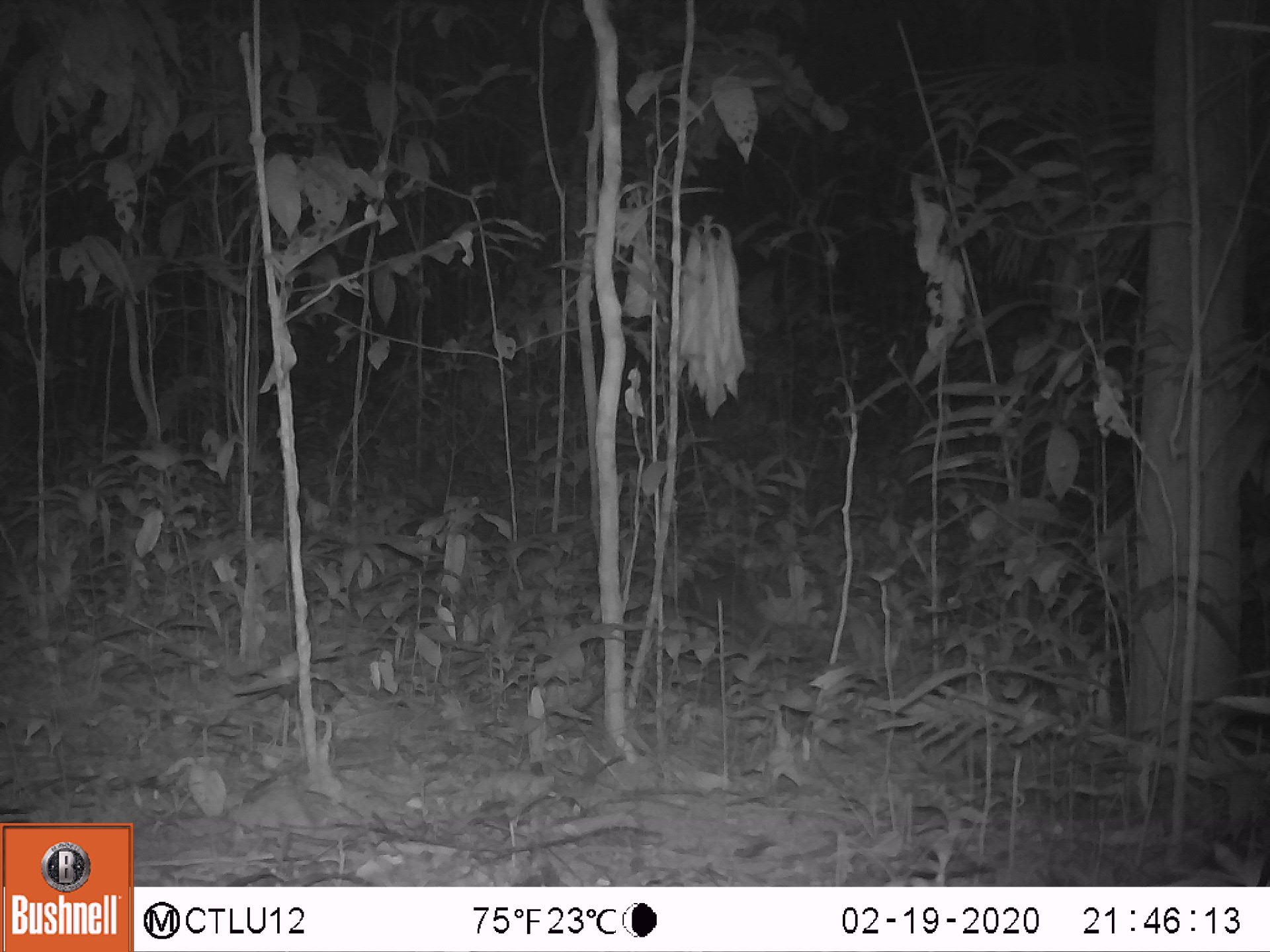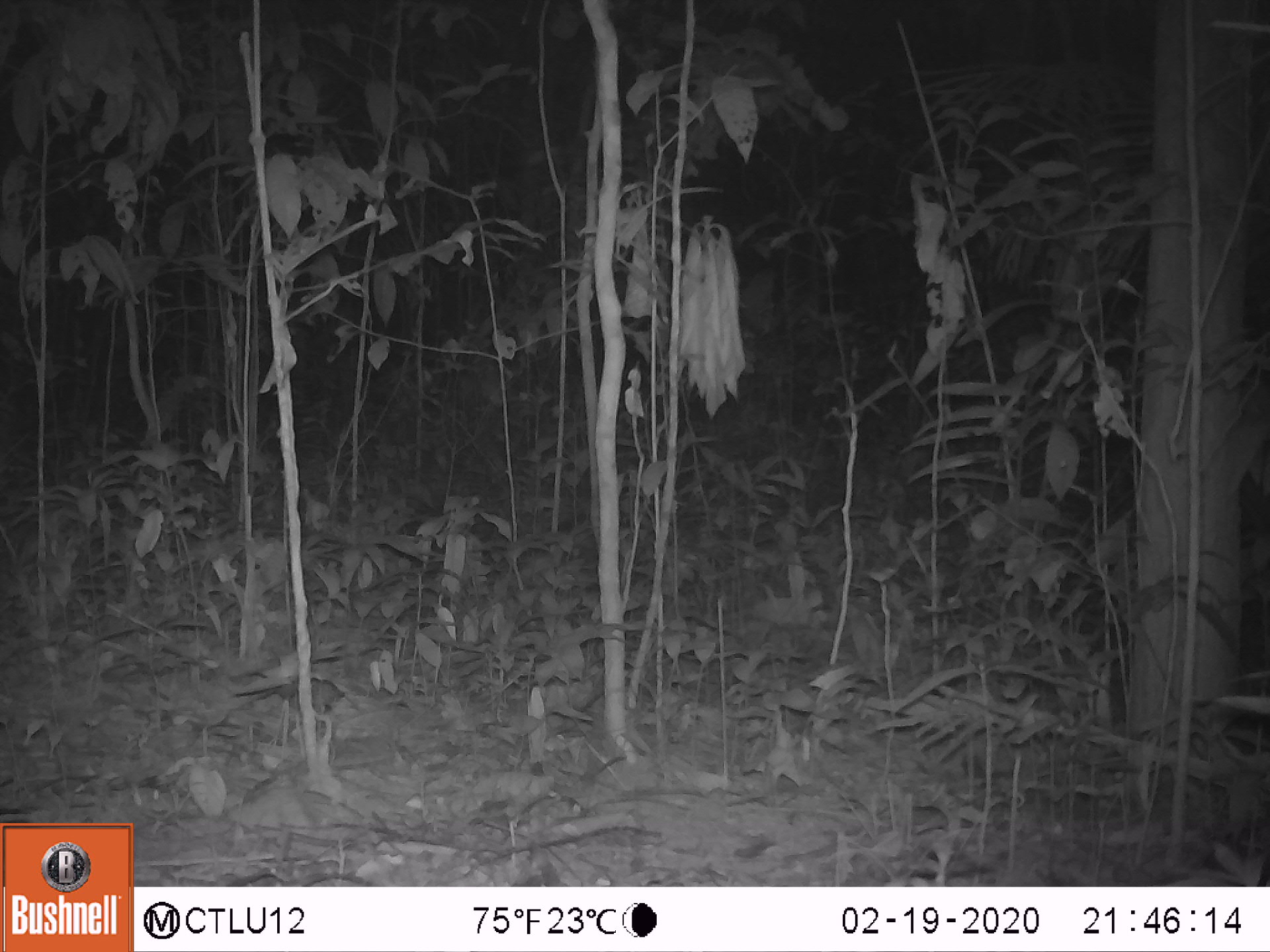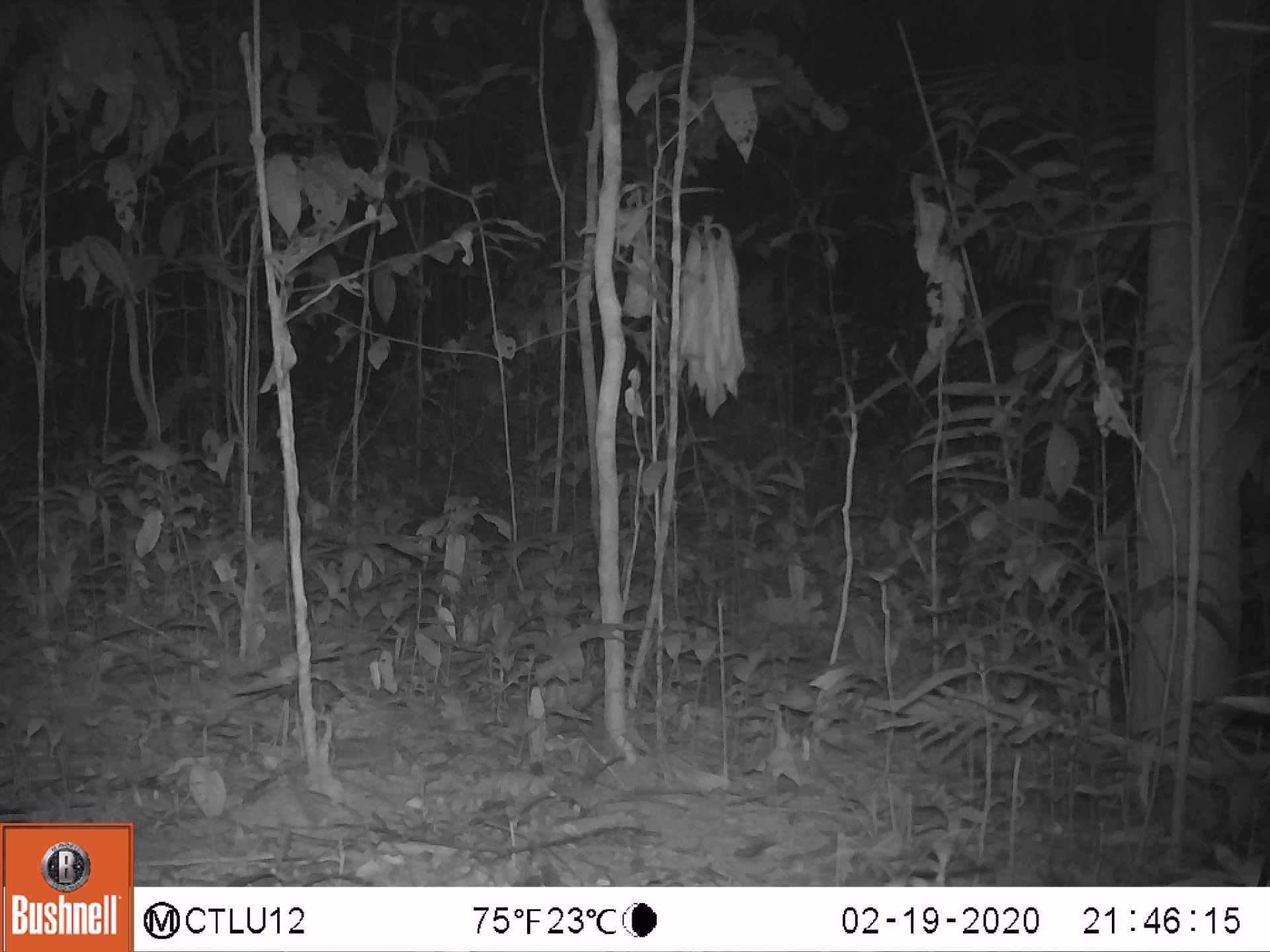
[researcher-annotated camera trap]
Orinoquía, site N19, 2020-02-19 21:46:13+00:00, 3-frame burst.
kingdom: Animalia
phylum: Chordata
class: Mammalia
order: Rodentia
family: Cuniculidae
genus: Cuniculus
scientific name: Cuniculus paca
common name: spotted paca